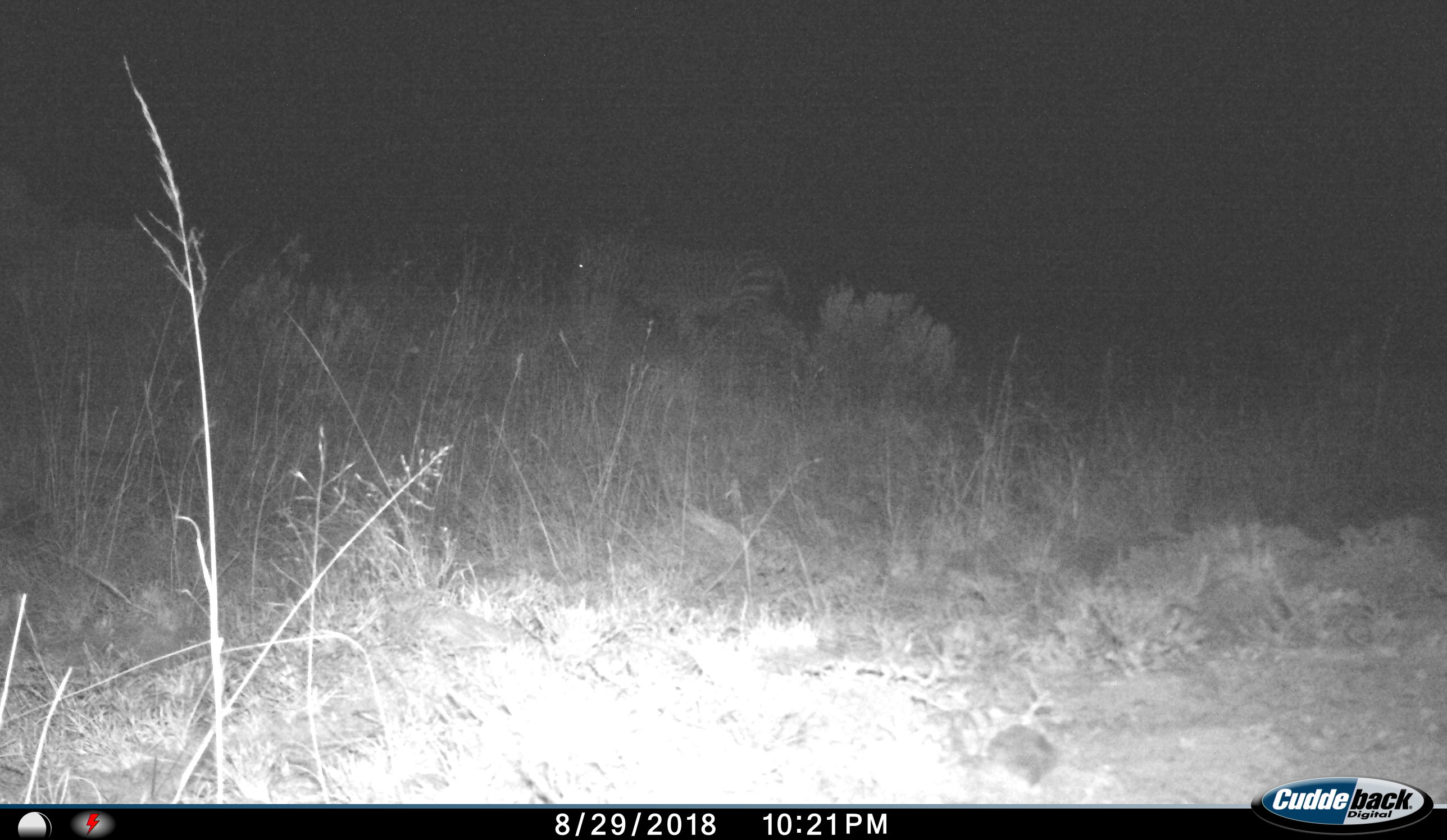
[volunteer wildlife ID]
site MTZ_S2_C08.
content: unidentified animal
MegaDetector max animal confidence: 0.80